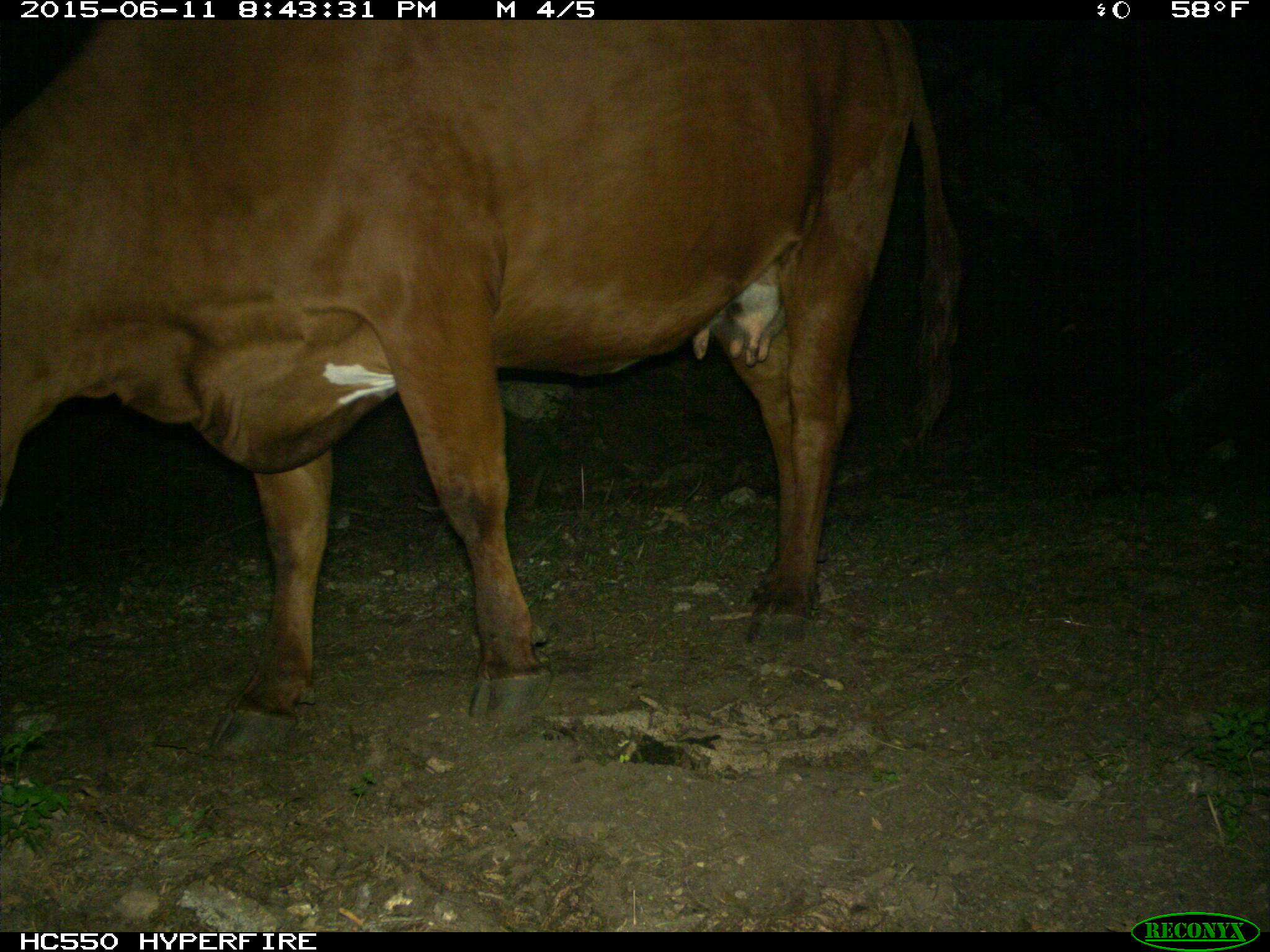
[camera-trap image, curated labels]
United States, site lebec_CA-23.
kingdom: Animalia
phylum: Chordata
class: Mammalia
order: Artiodactyla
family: Bovidae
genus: Bos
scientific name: Bos taurus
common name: domestic cow